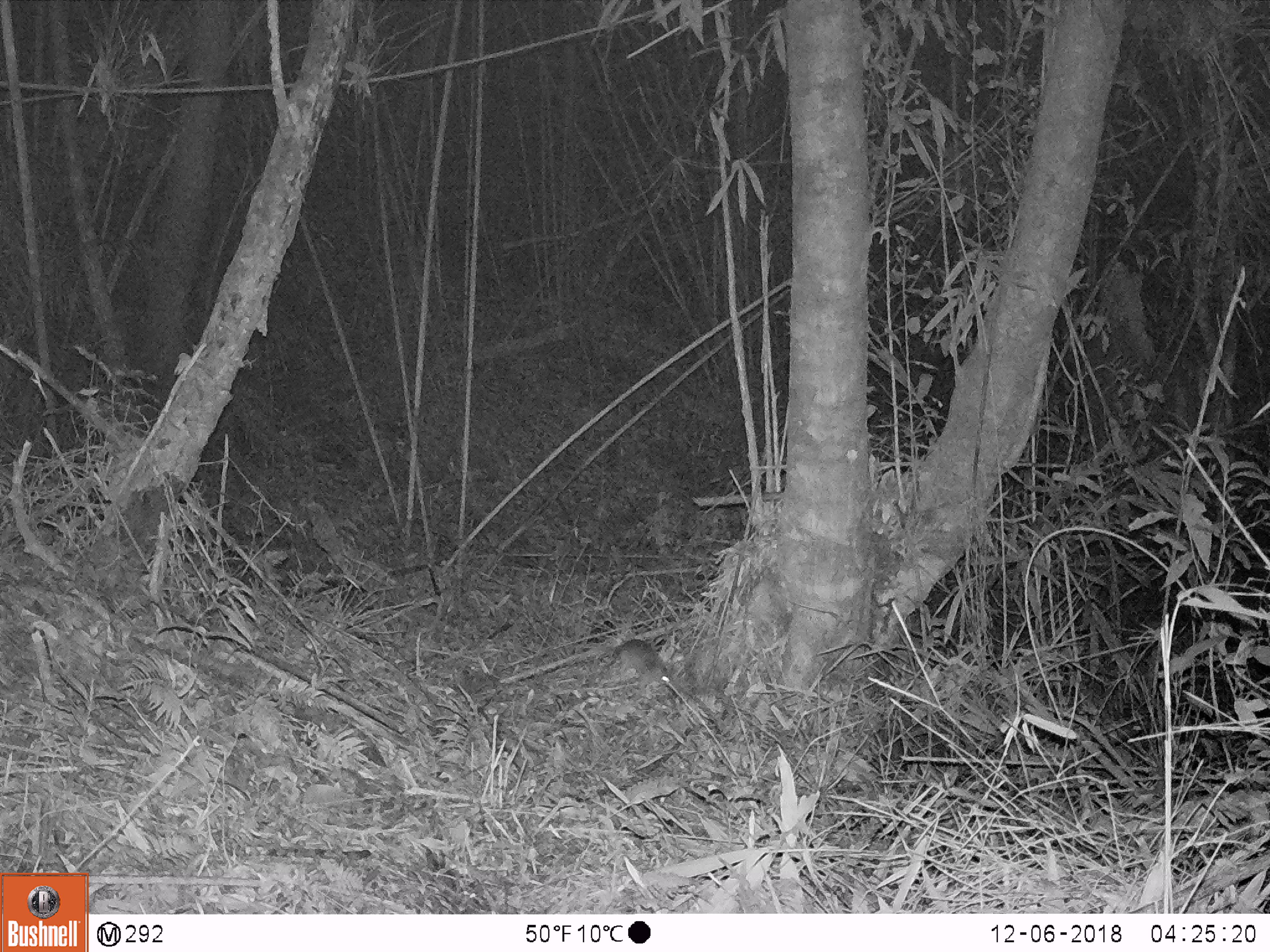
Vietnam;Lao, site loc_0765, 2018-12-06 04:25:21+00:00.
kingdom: Animalia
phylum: Chordata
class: Mammalia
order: Rodentia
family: Muridae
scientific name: Muridae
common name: old-world mice and rats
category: unidentified murid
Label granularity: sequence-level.